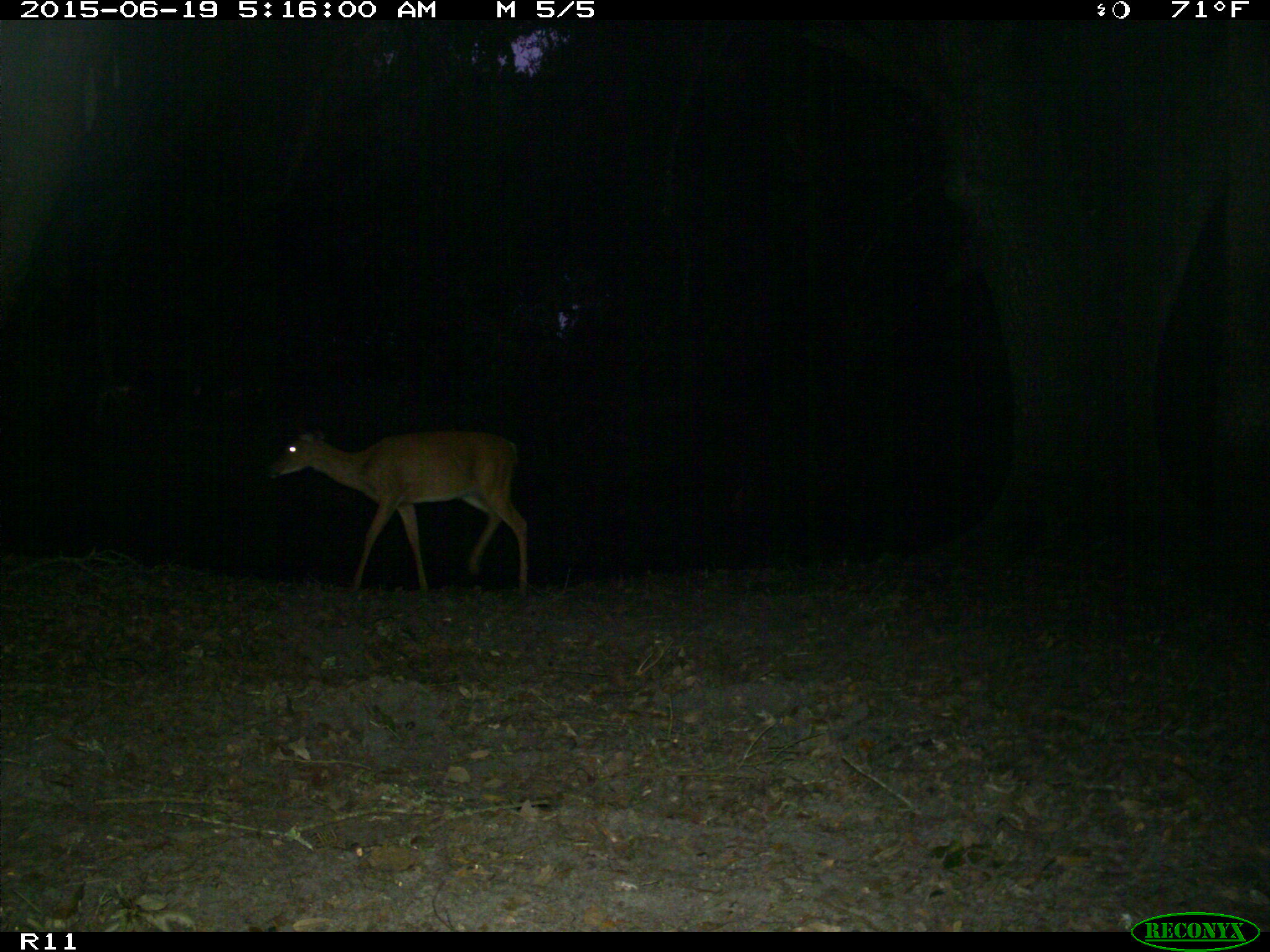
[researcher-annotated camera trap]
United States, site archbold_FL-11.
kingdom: Animalia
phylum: Chordata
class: Mammalia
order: Artiodactyla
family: Cervidae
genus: Odocoileus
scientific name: Odocoileus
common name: deer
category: unidentified deer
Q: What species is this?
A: Unidentified deer (deer) (Odocoileus).